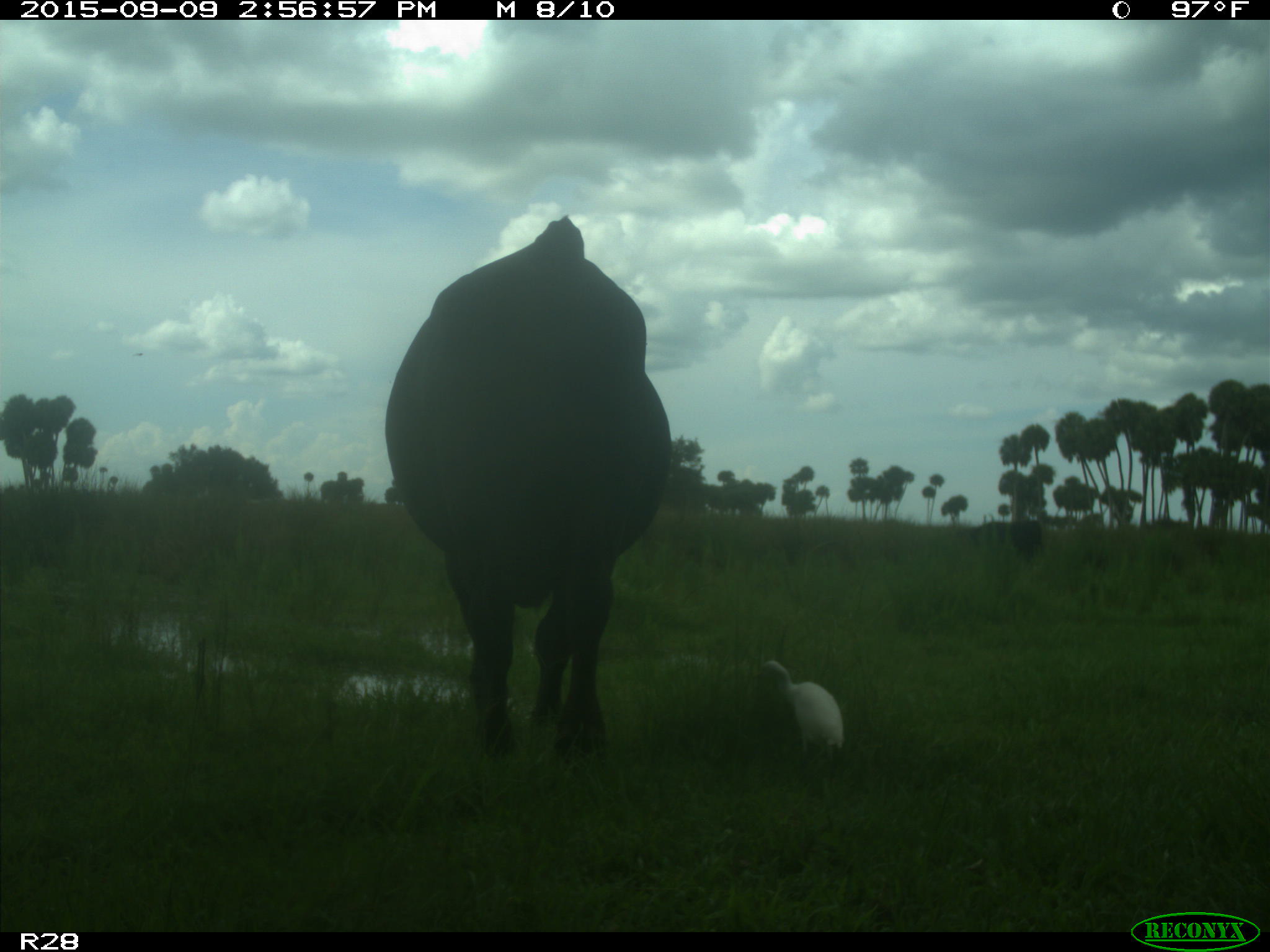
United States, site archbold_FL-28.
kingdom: Animalia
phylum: Chordata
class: Mammalia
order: Artiodactyla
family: Bovidae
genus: Bos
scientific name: Bos taurus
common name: domestic cow